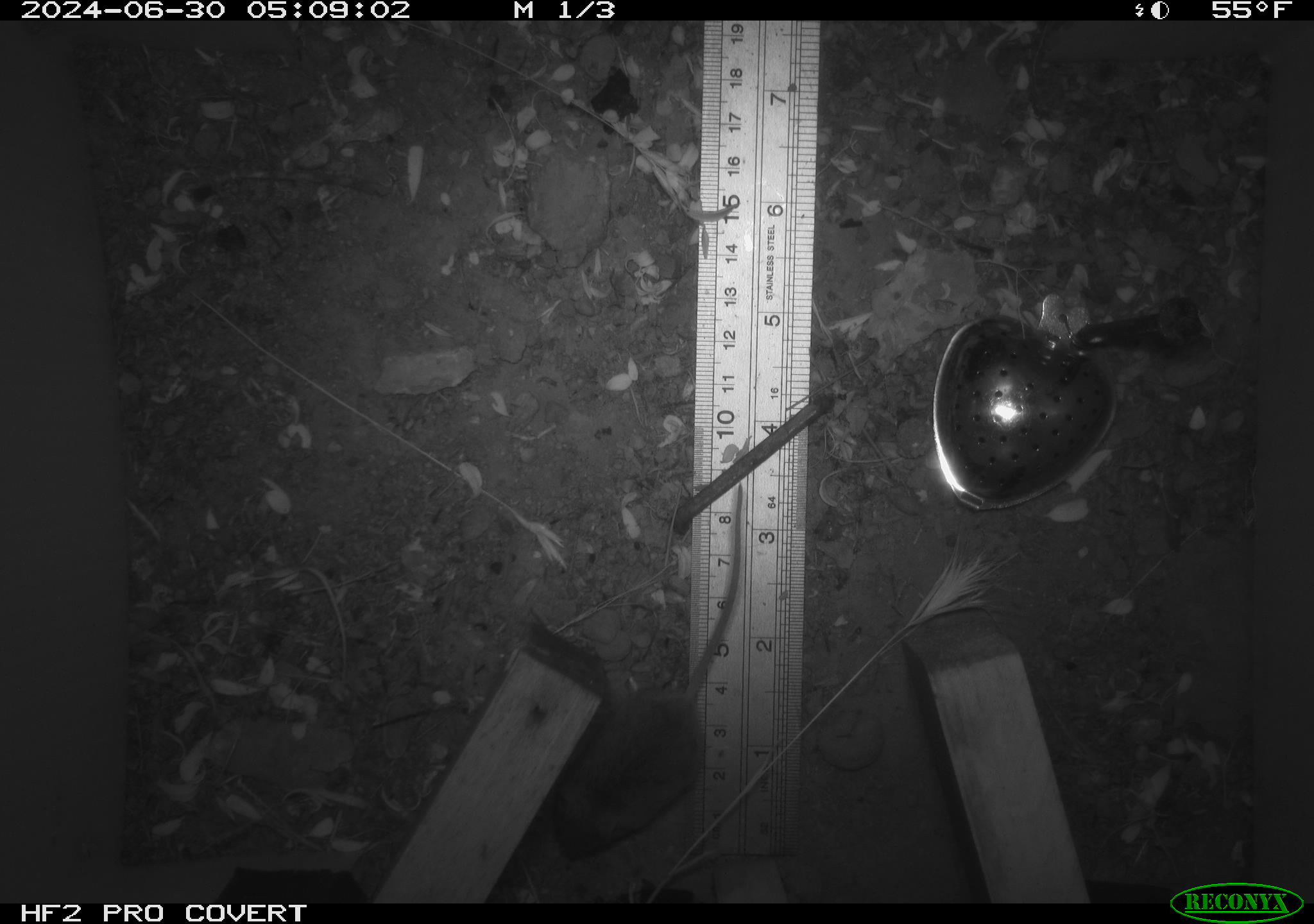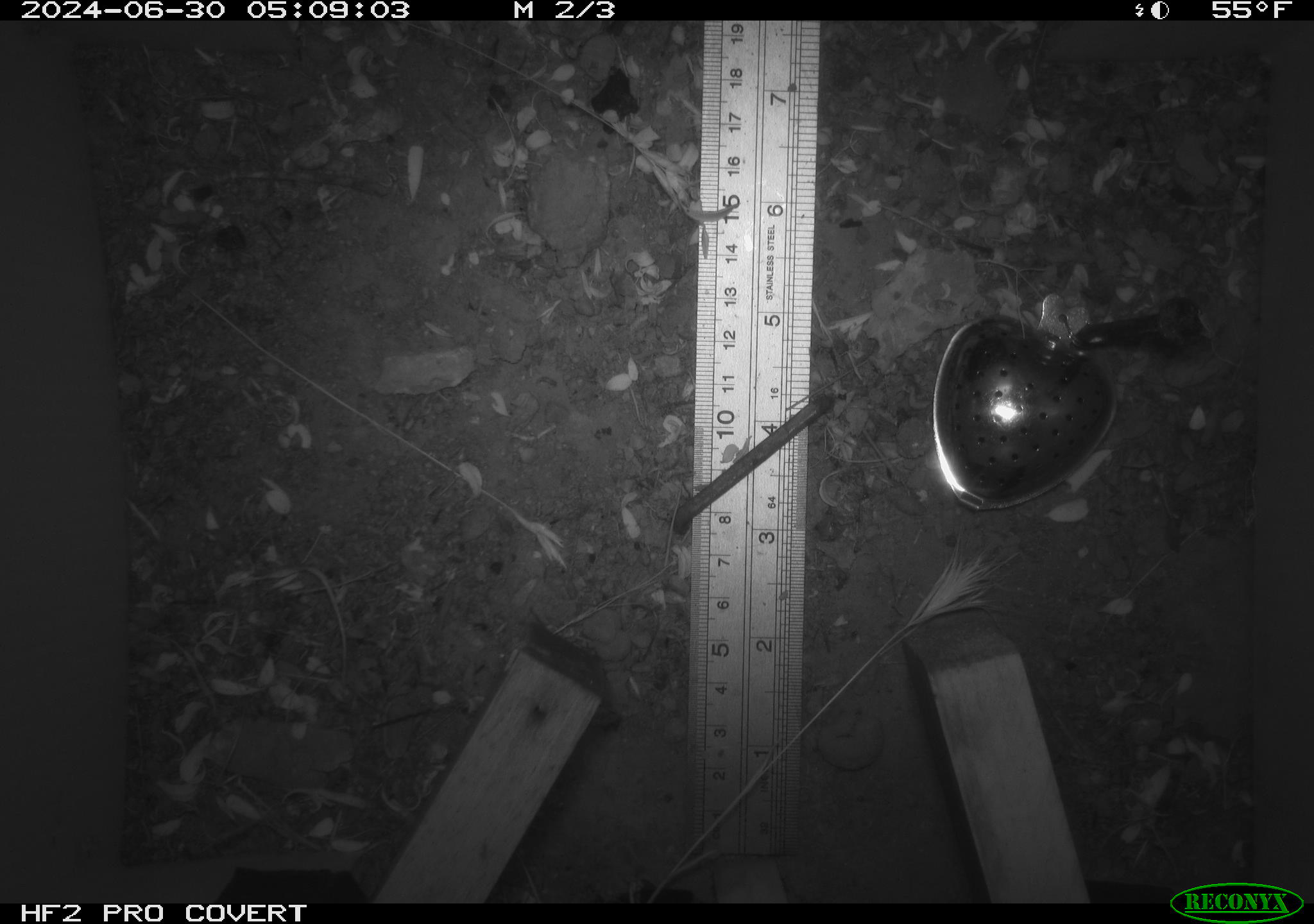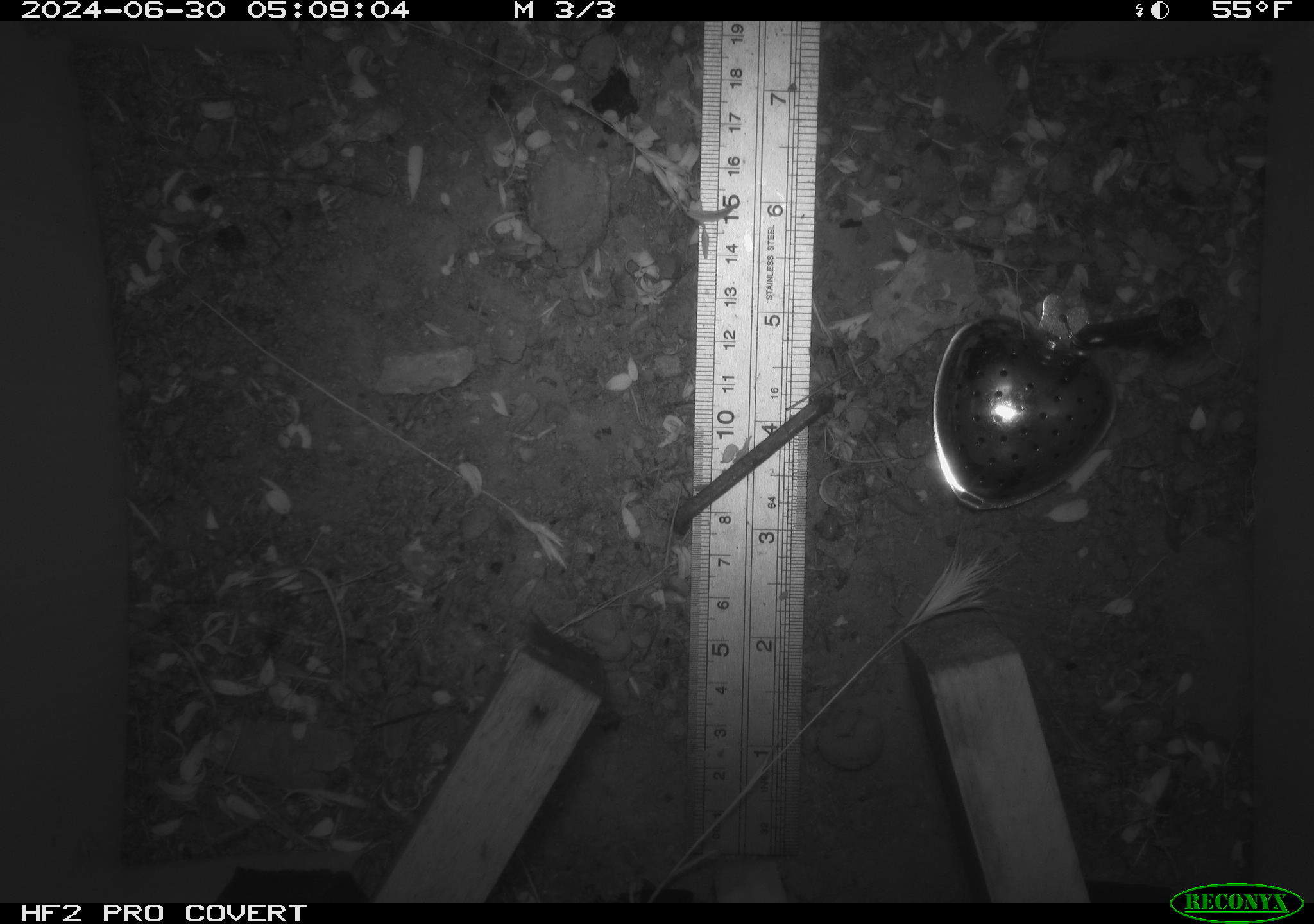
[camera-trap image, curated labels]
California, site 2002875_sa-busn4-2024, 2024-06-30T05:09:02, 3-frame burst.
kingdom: Animalia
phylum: Chordata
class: Mammalia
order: Rodentia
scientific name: Rodentia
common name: rodent